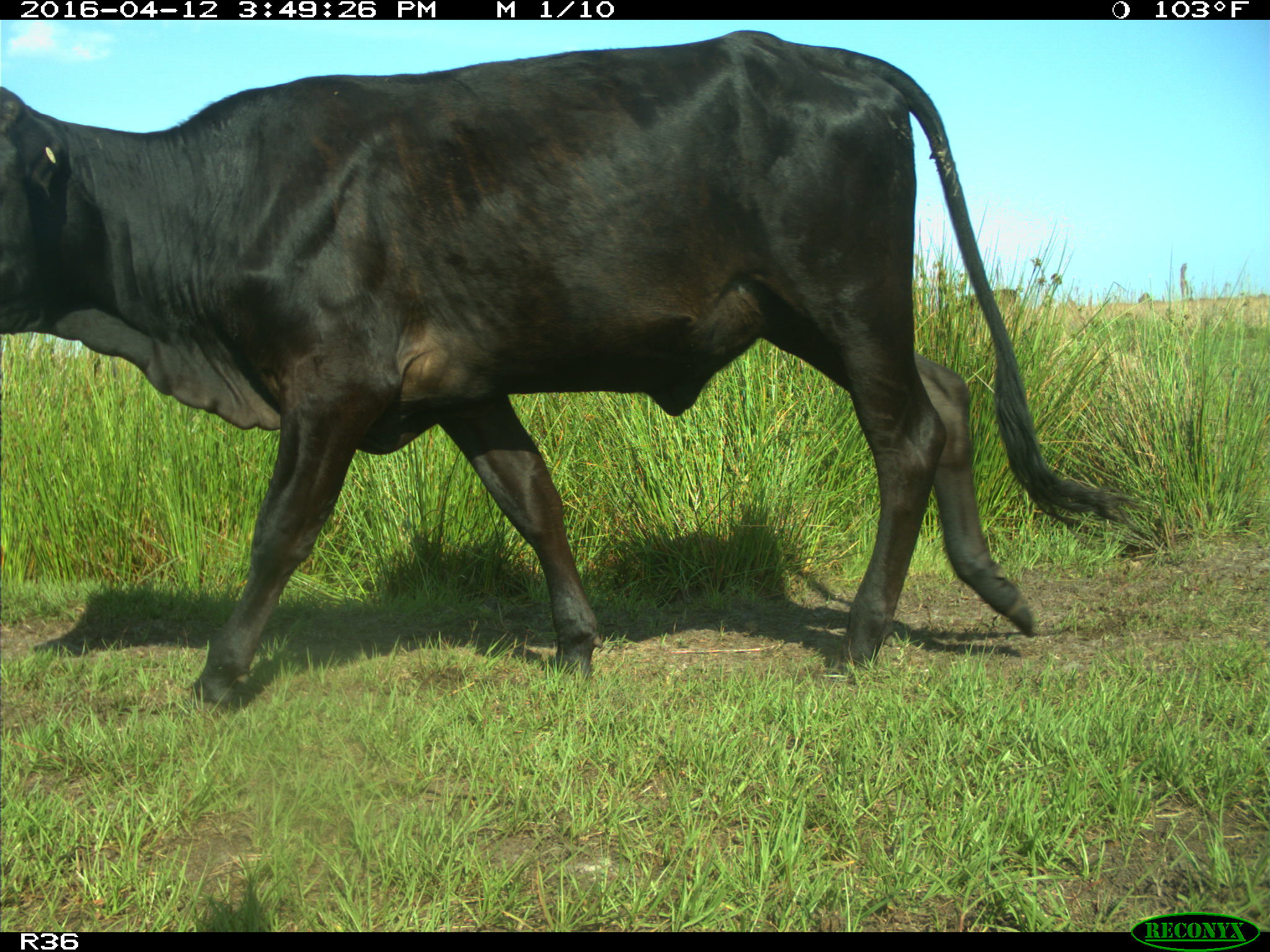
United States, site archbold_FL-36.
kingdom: Animalia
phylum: Chordata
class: Mammalia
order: Artiodactyla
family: Bovidae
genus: Bos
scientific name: Bos taurus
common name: domestic cow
Bos taurus (domestic cow).